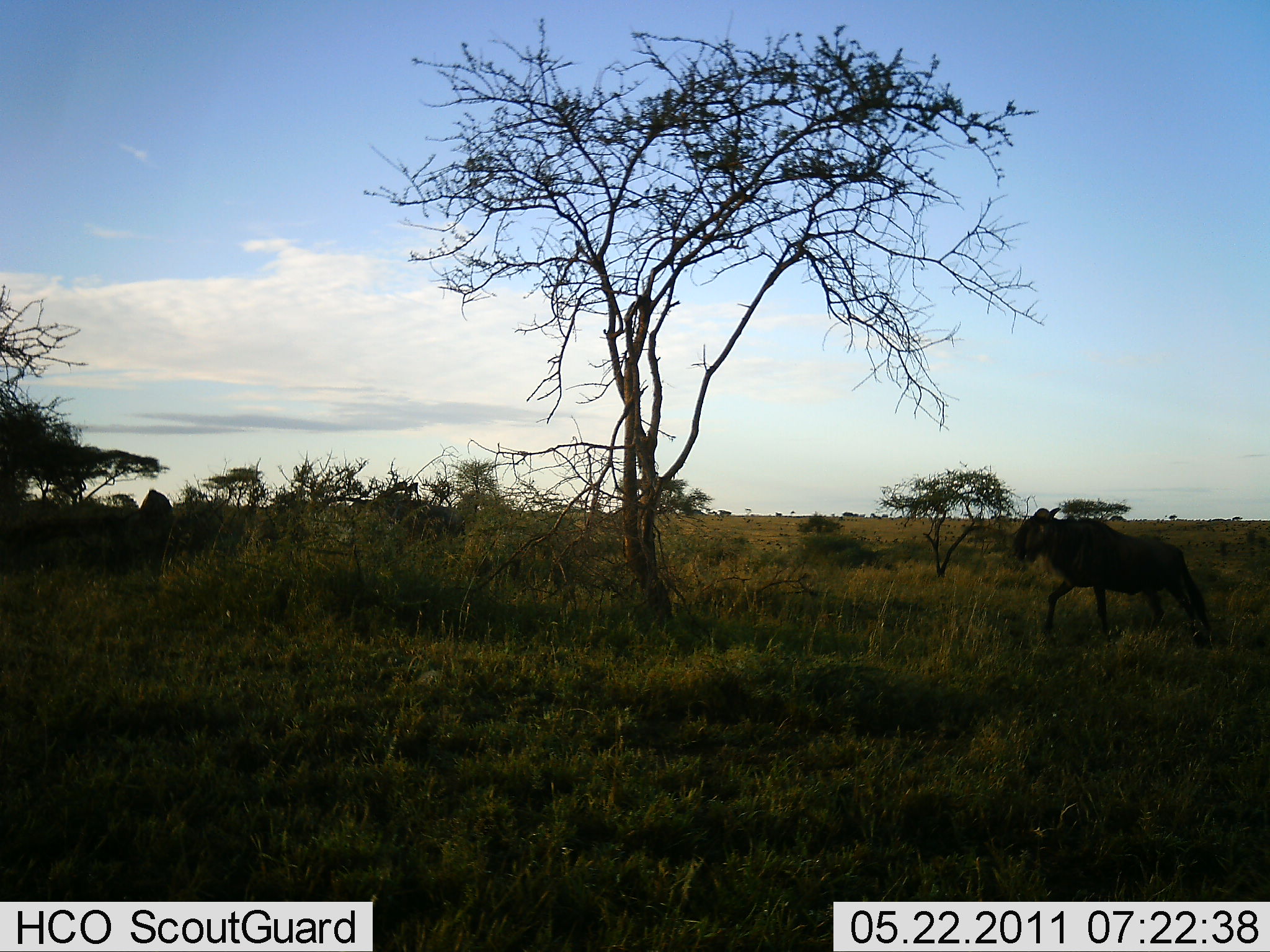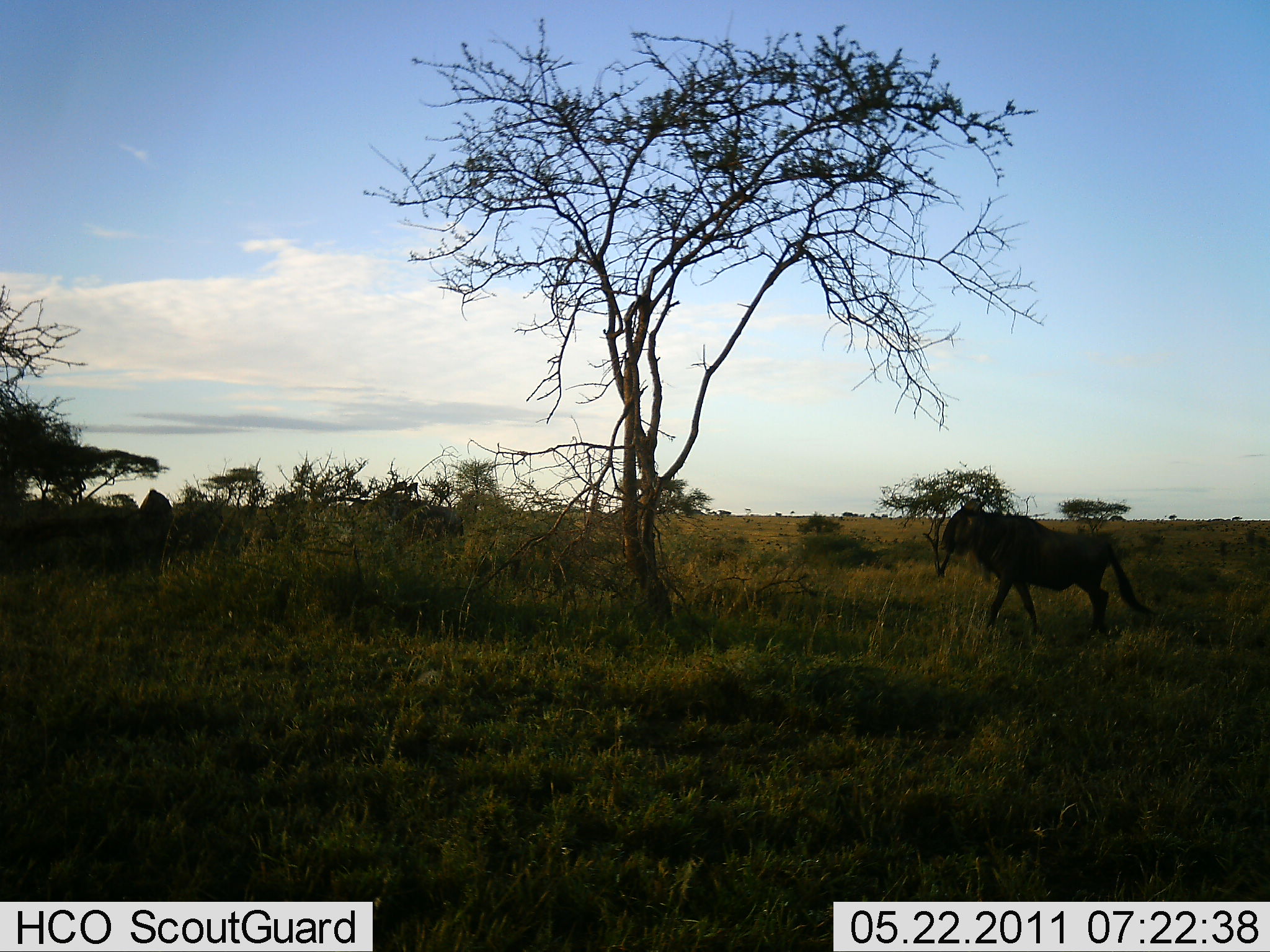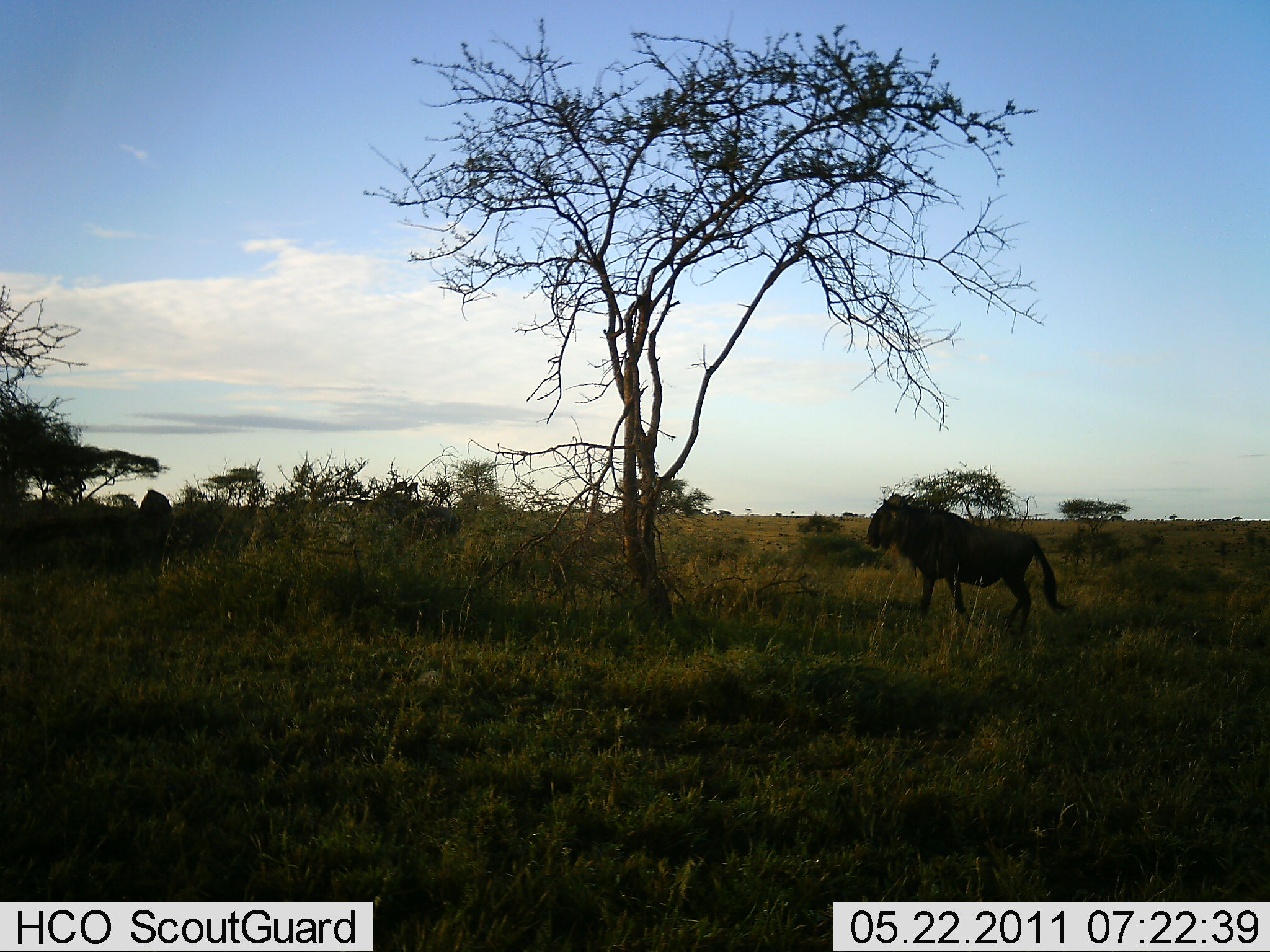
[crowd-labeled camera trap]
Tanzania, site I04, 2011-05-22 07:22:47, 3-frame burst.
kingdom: Animalia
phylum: Chordata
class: Mammalia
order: Artiodactyla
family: Bovidae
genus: Connochaetes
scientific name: Connochaetes taurinus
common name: blue wildebeest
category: wildebeest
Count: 1.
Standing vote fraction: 9%.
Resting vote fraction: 0%.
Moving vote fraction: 100%.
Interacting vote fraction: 0%.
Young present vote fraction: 0%.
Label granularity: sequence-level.